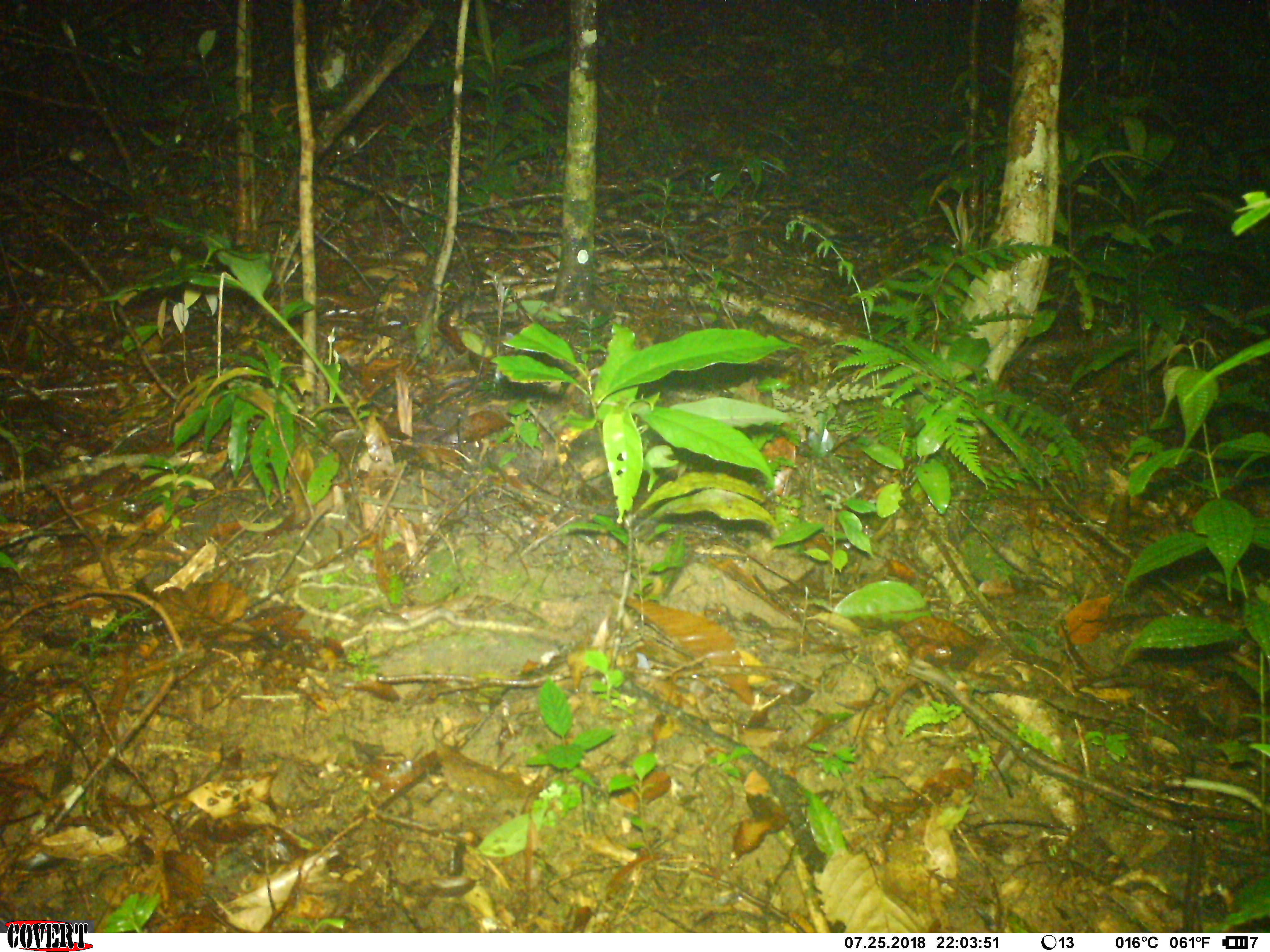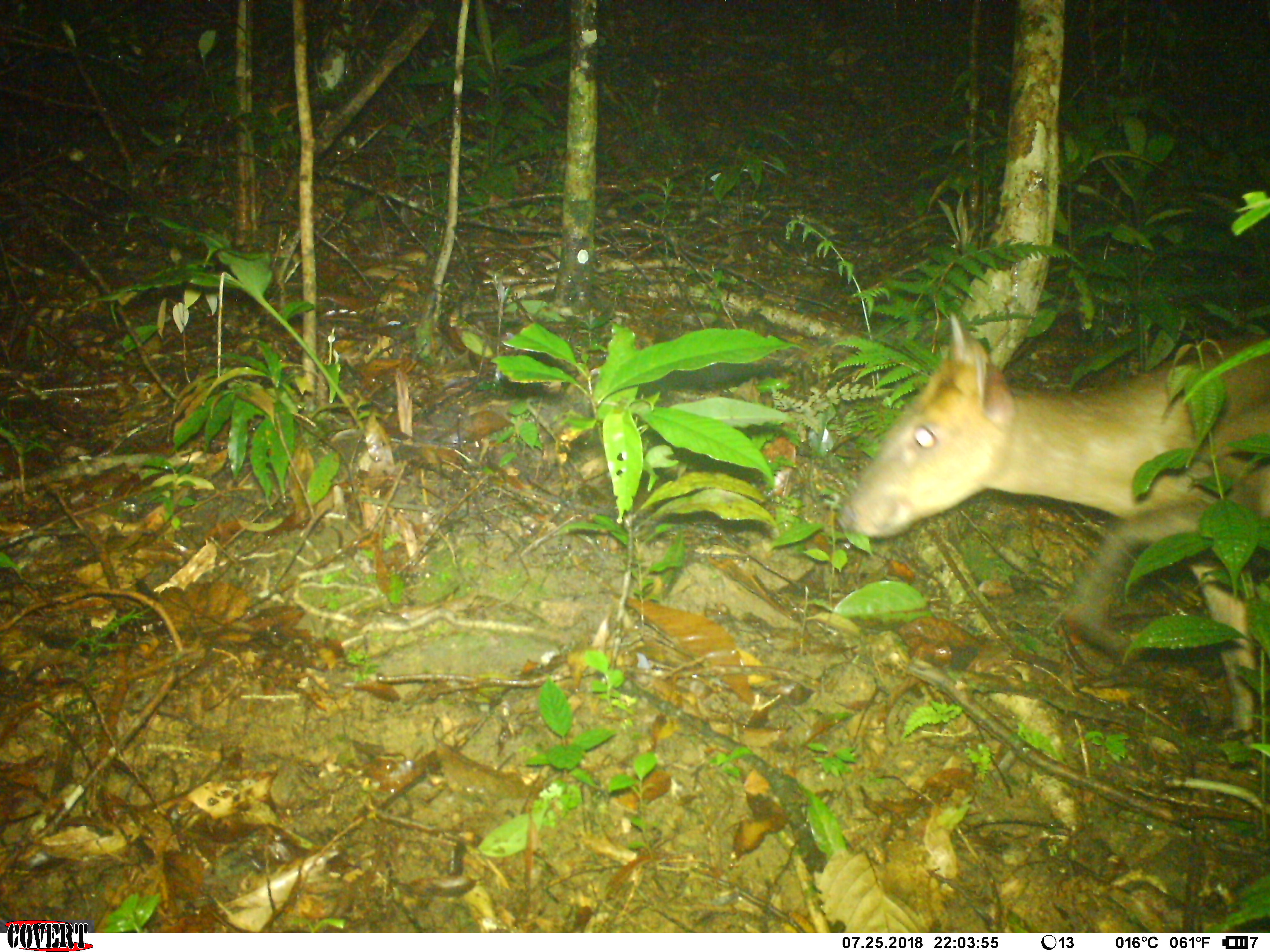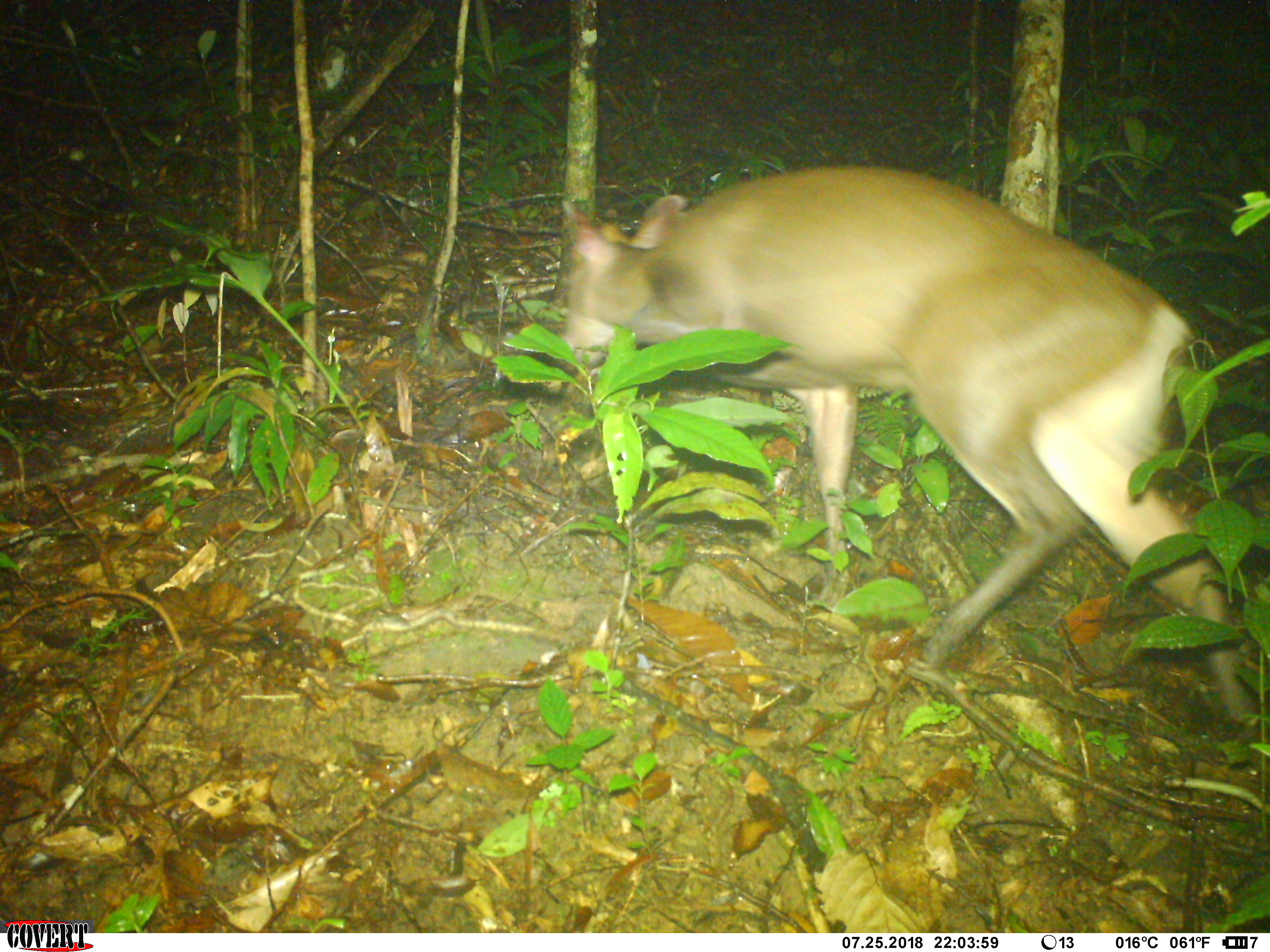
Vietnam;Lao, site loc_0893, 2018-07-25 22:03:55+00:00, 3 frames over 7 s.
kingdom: Animalia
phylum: Chordata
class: Mammalia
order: Artiodactyla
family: Cervidae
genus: Muntiacus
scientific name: Muntiacus rooseveltorum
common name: roosevelt's muntjac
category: roosevelts muntjac group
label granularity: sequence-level